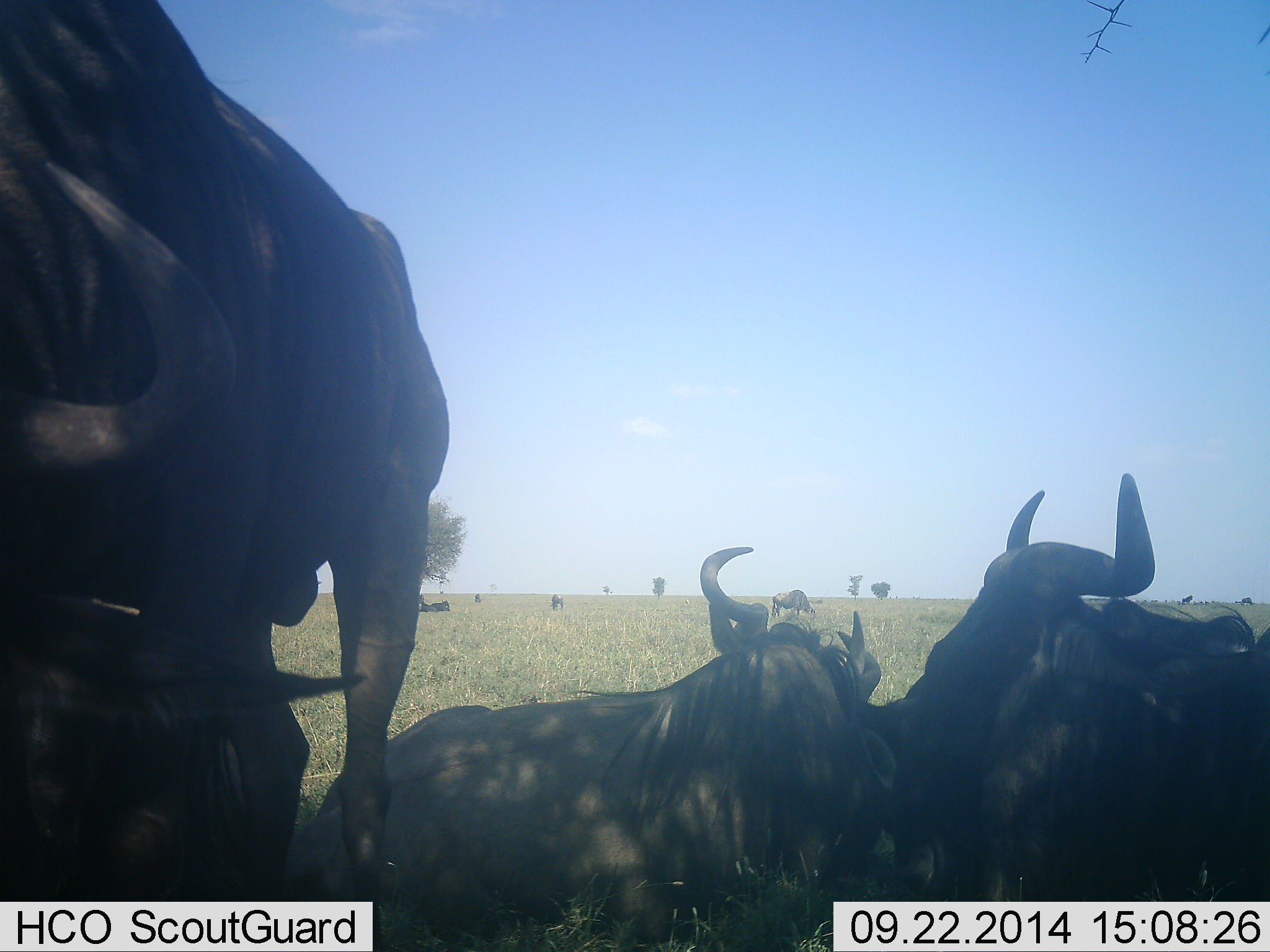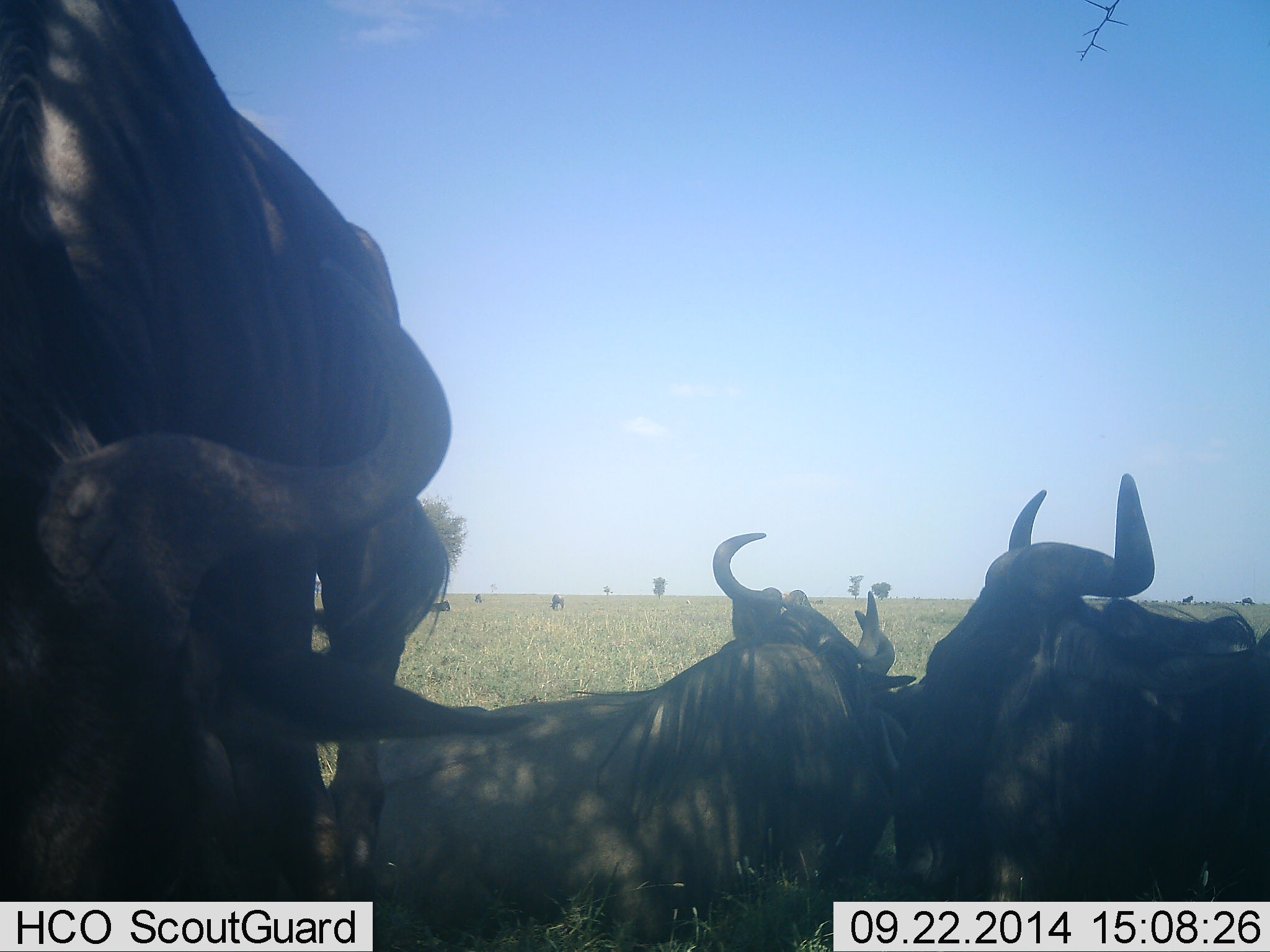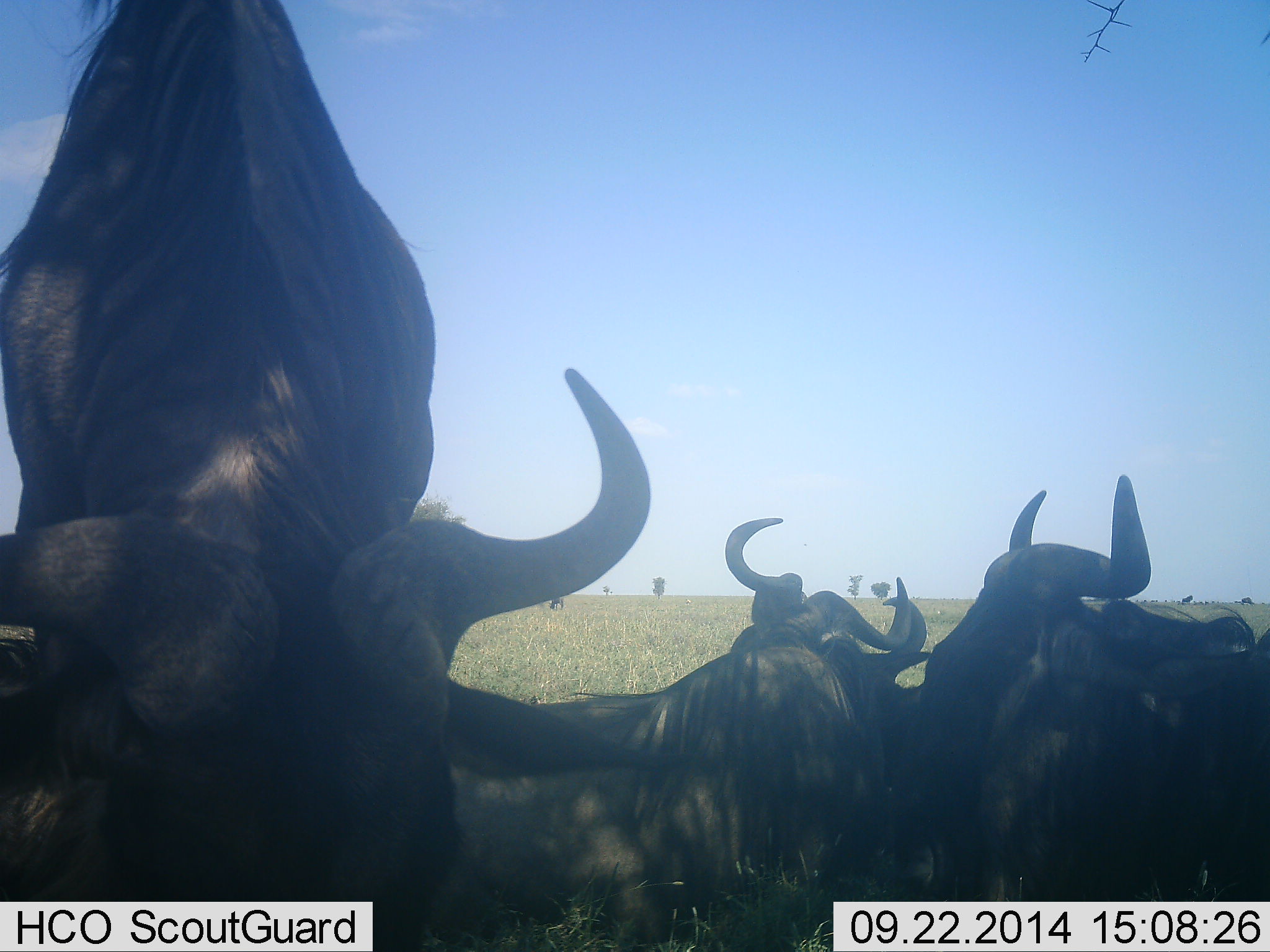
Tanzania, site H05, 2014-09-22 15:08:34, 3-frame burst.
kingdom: Animalia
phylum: Chordata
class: Mammalia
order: Artiodactyla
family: Bovidae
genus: Connochaetes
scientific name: Connochaetes taurinus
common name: blue wildebeest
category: wildebeest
Wildebeest (blue wildebeest) (Connochaetes taurinus), count 5. Behavior (volunteer vote fractions): standing 70%, resting 70%, moving 0%, interacting 20%. Young present (vote fraction): 0%. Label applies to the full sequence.